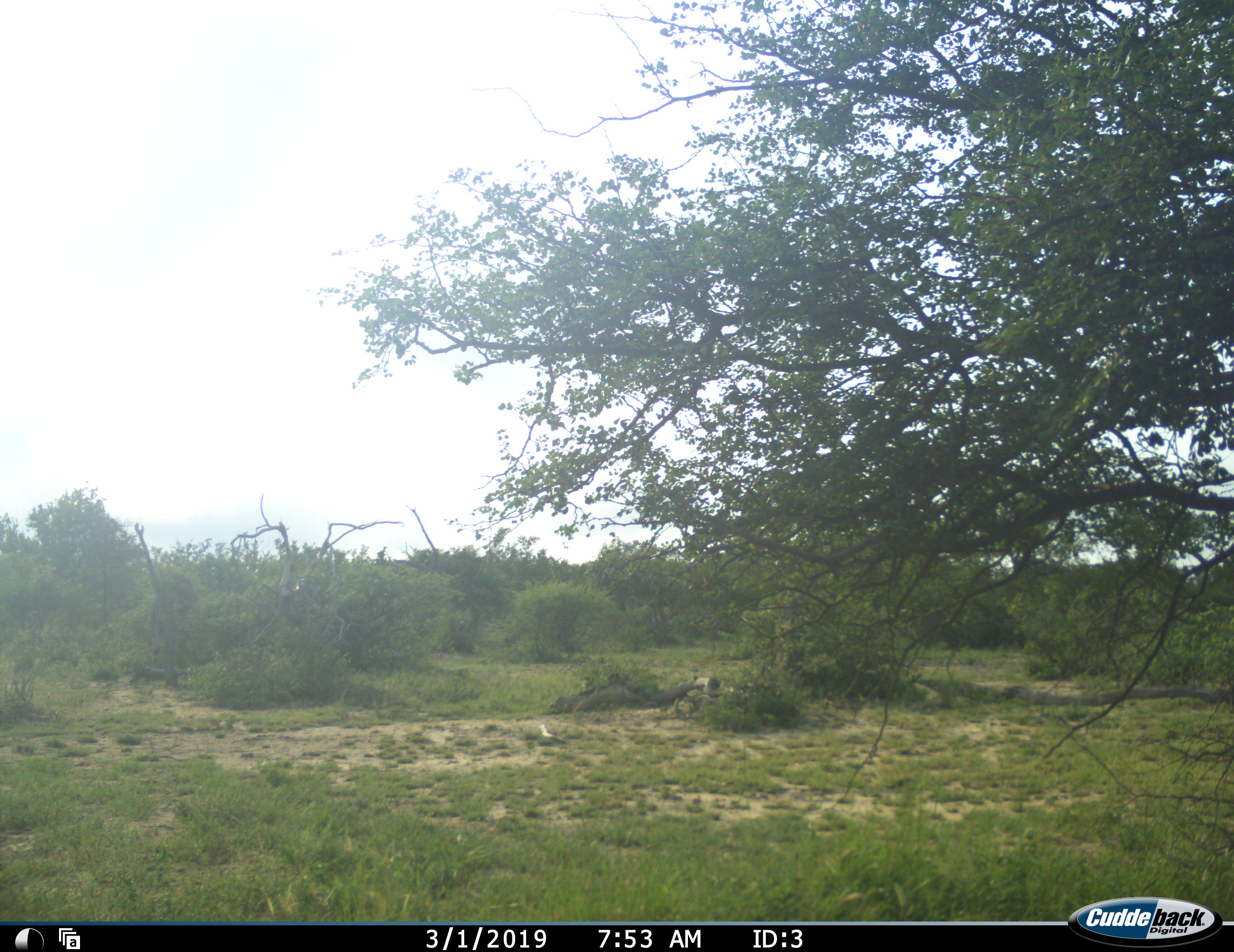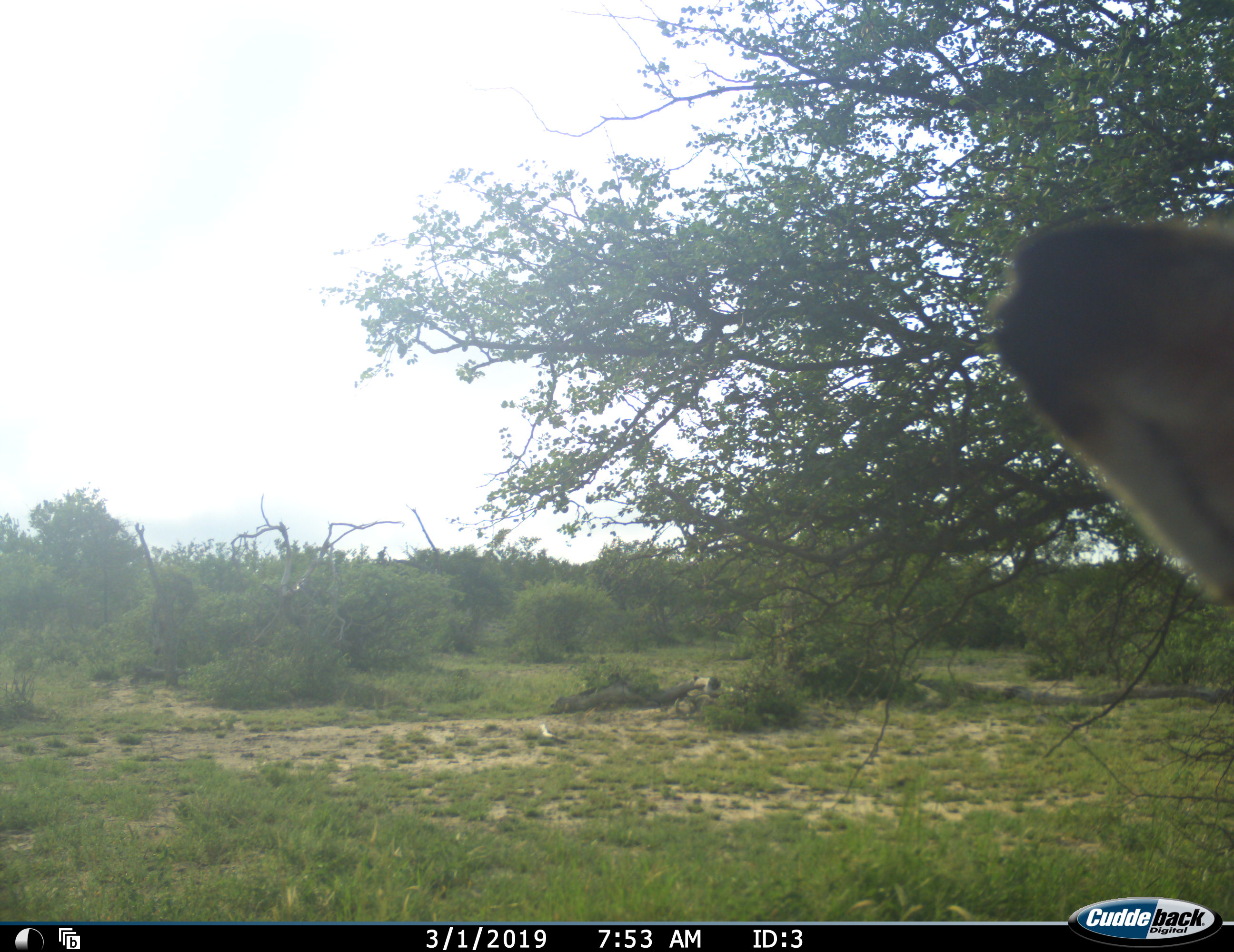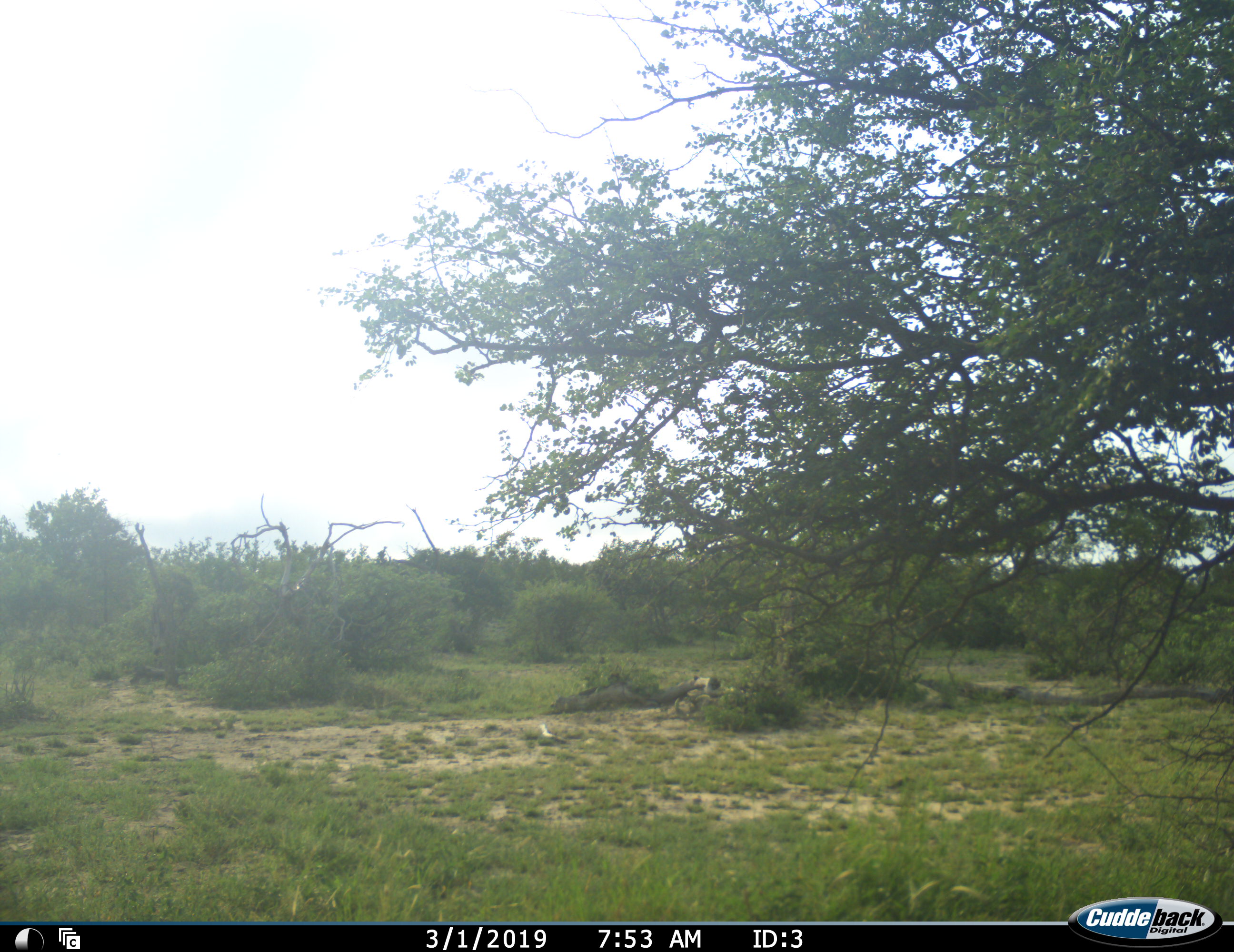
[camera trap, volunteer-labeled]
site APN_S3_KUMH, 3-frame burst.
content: unidentified animal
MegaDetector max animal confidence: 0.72